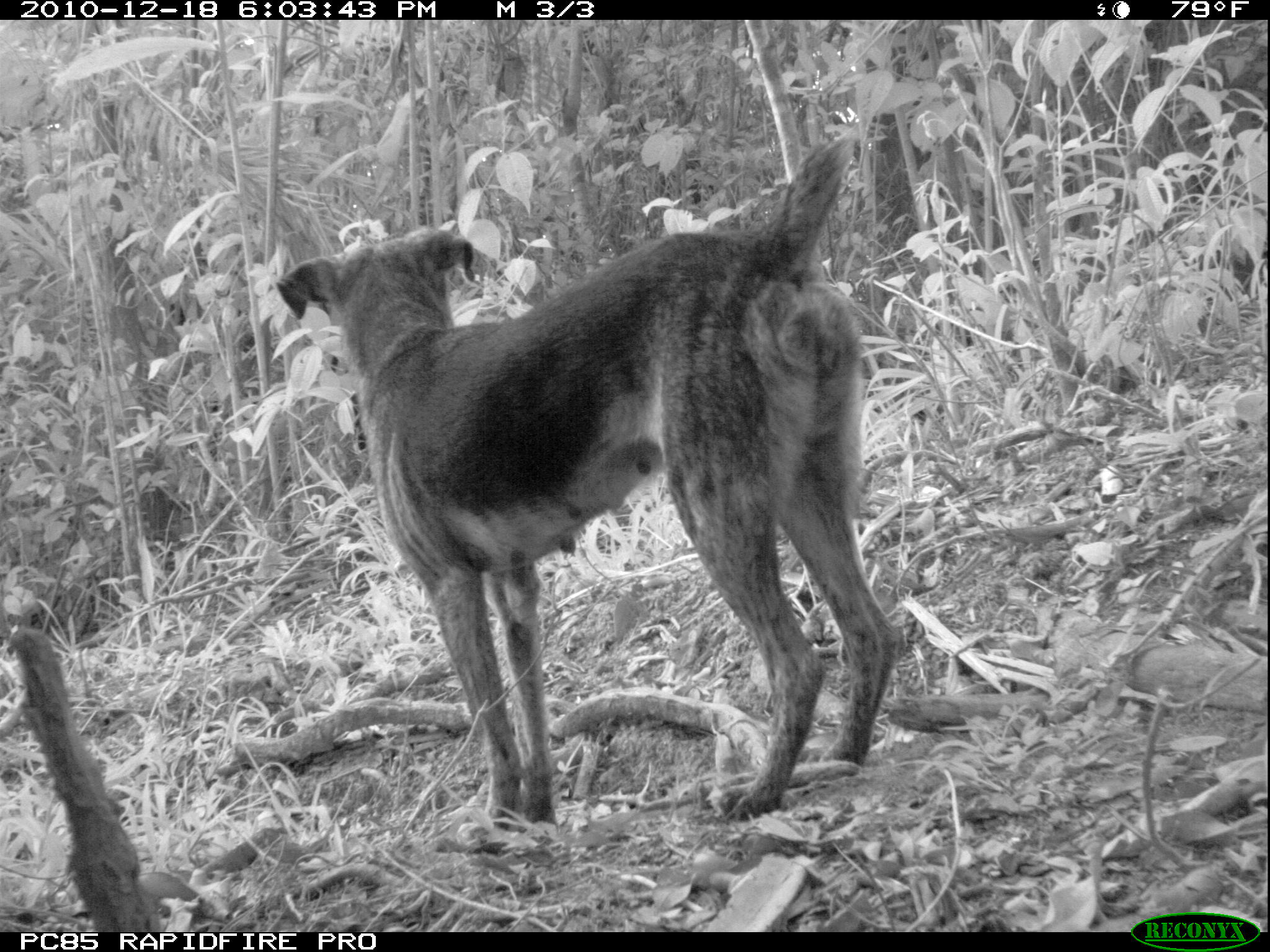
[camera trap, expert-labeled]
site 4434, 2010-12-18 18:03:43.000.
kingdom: Animalia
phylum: Chordata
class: Mammalia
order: Carnivora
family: Canidae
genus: Canis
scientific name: Canis familiaris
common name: domestic dog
Canis familiaris (domestic dog), count 1.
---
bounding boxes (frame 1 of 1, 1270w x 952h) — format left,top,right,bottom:
canis familiaris: 271,124,899,834